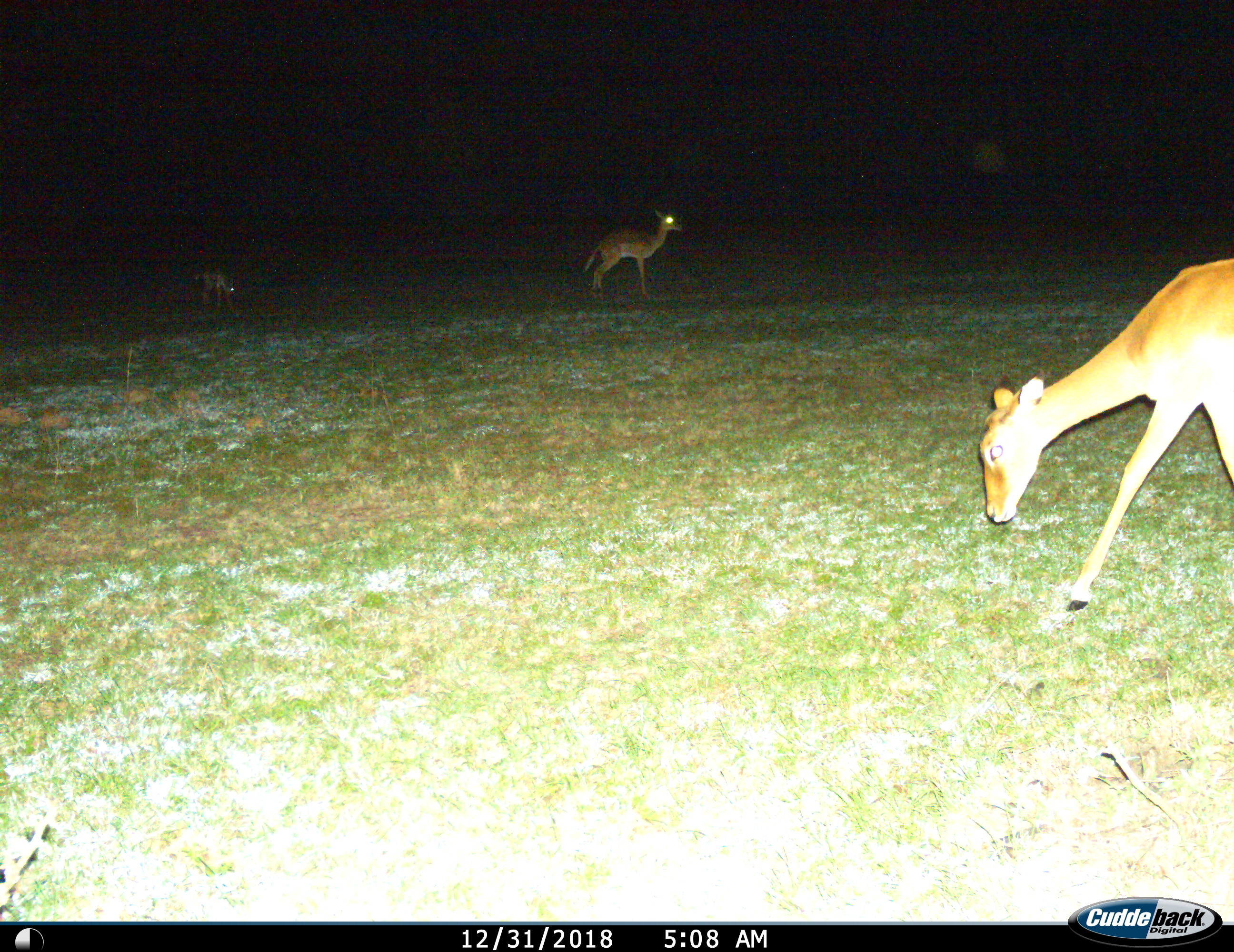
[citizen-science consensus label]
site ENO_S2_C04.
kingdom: Animalia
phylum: Chordata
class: Mammalia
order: Artiodactyla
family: Bovidae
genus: Aepyceros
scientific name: Aepyceros melampus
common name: impala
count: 3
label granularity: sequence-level